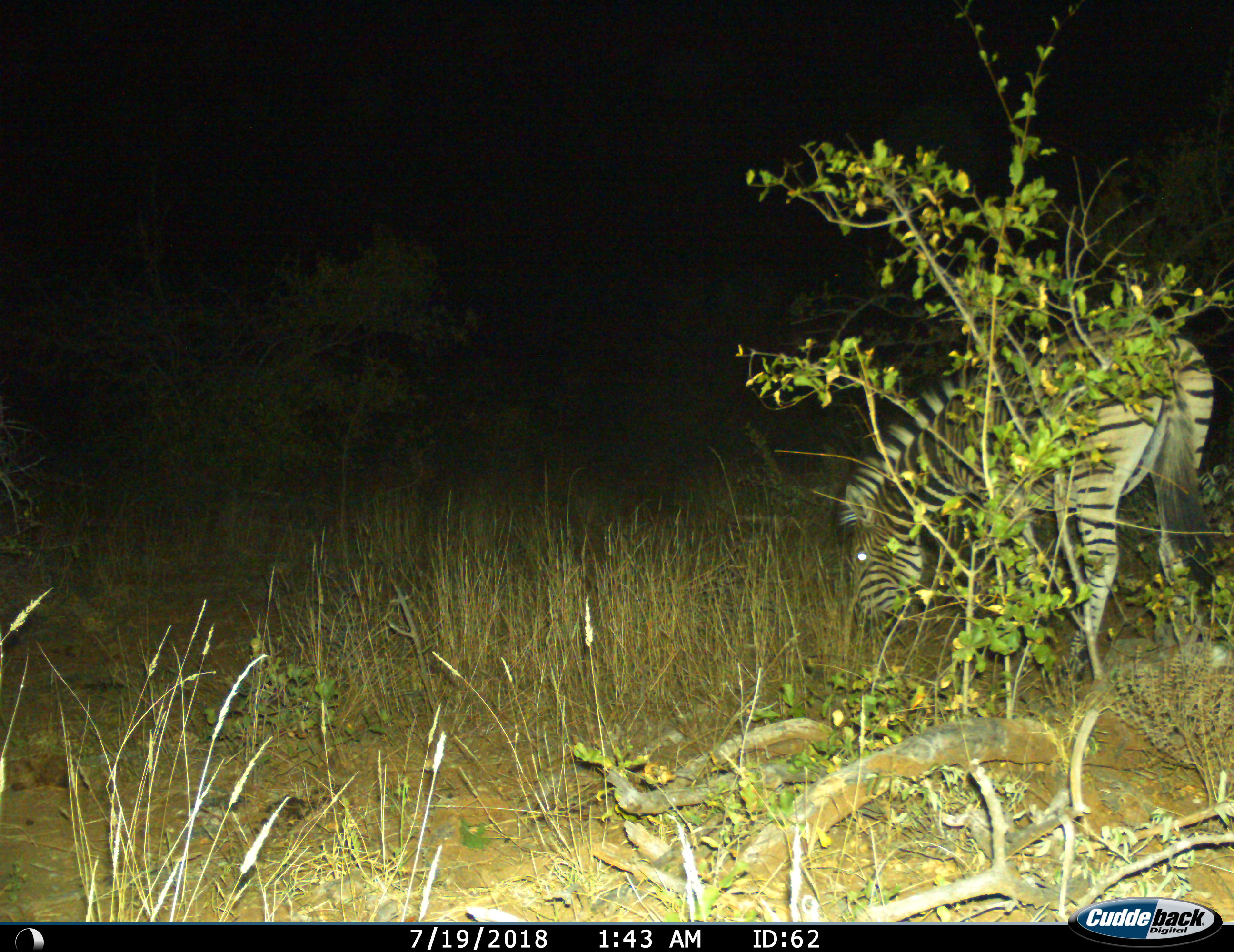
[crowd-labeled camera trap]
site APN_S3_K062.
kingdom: Animalia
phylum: Chordata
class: Mammalia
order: Perissodactyla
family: Equidae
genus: Equus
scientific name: Equus quagga burchellii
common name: burchell's zebra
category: zebraburchells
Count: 1.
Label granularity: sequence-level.